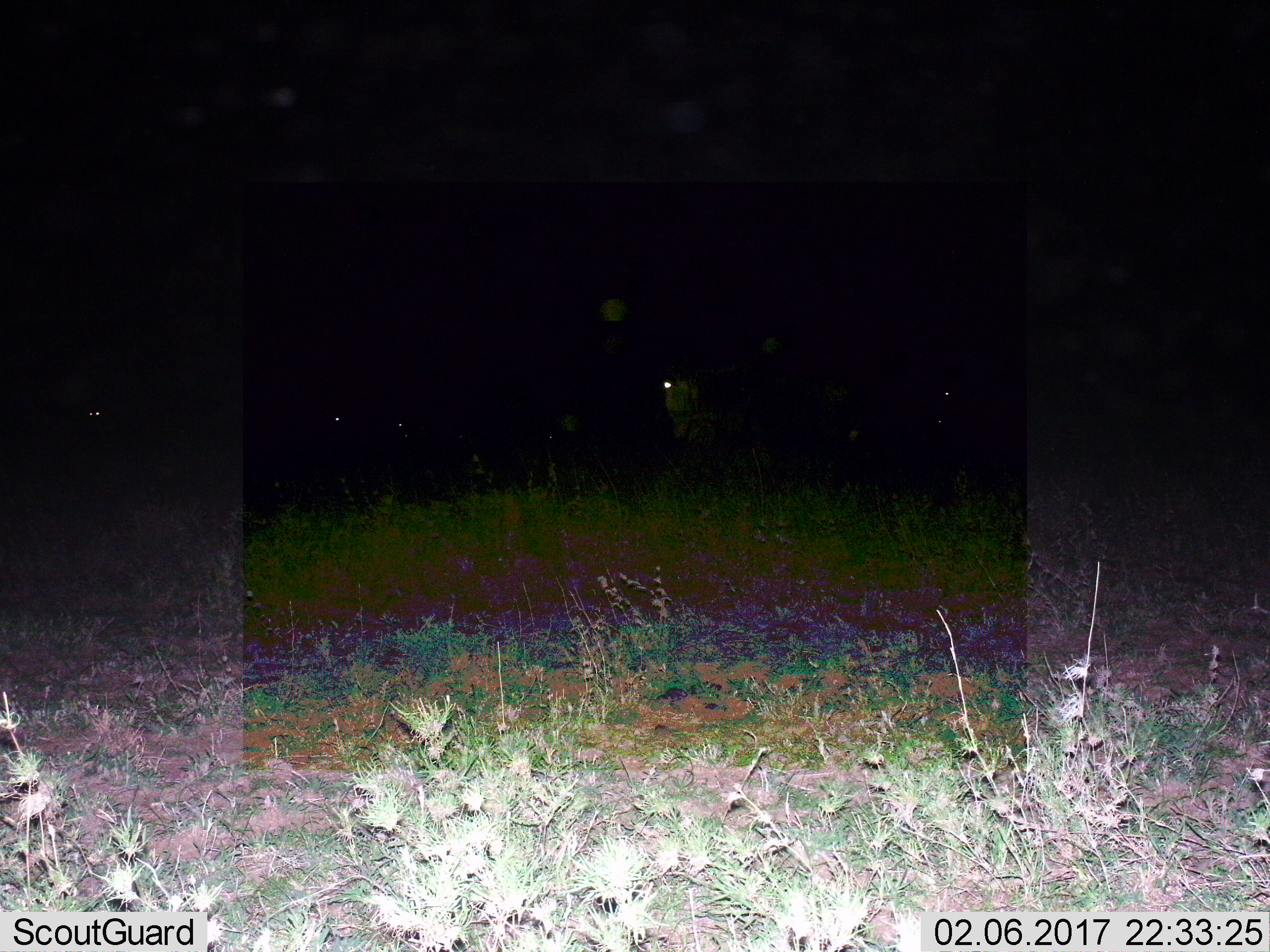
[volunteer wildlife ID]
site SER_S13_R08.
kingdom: Animalia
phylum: Chordata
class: Mammalia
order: Artiodactyla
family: Bovidae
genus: Connochaetes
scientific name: Connochaetes taurinus taurinus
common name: blue wildebeest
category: wildebeestblue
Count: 7.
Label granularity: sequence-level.